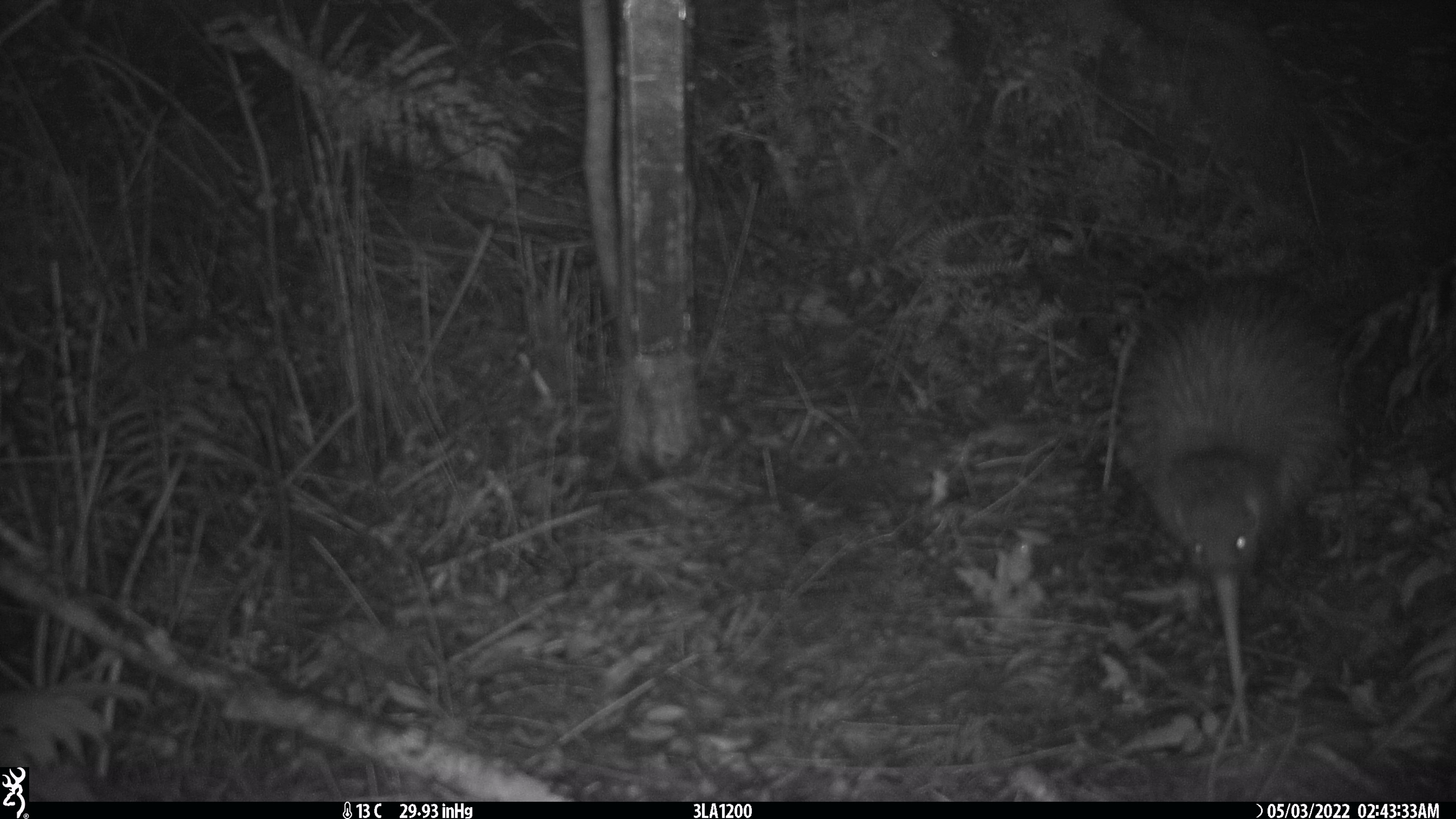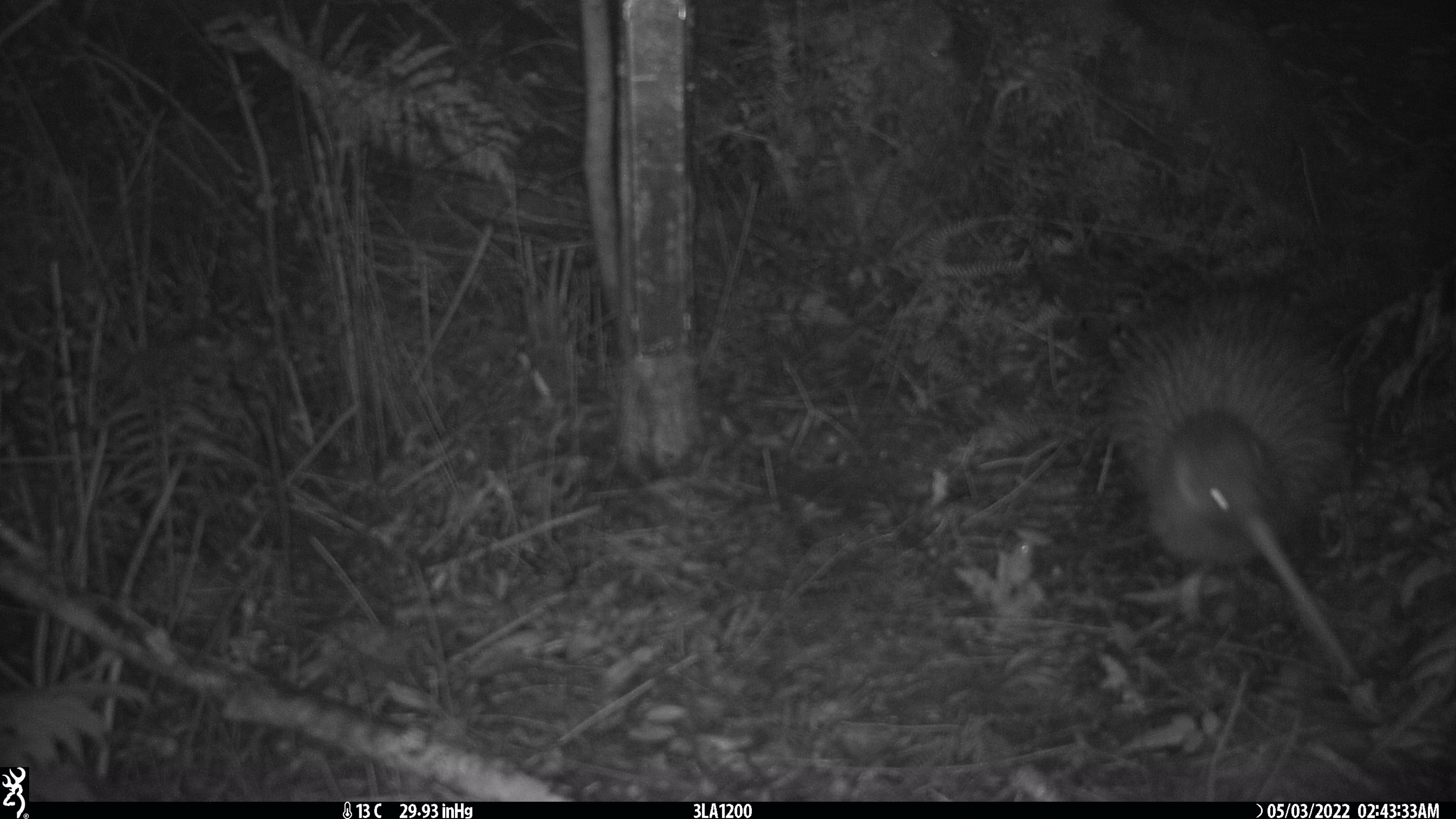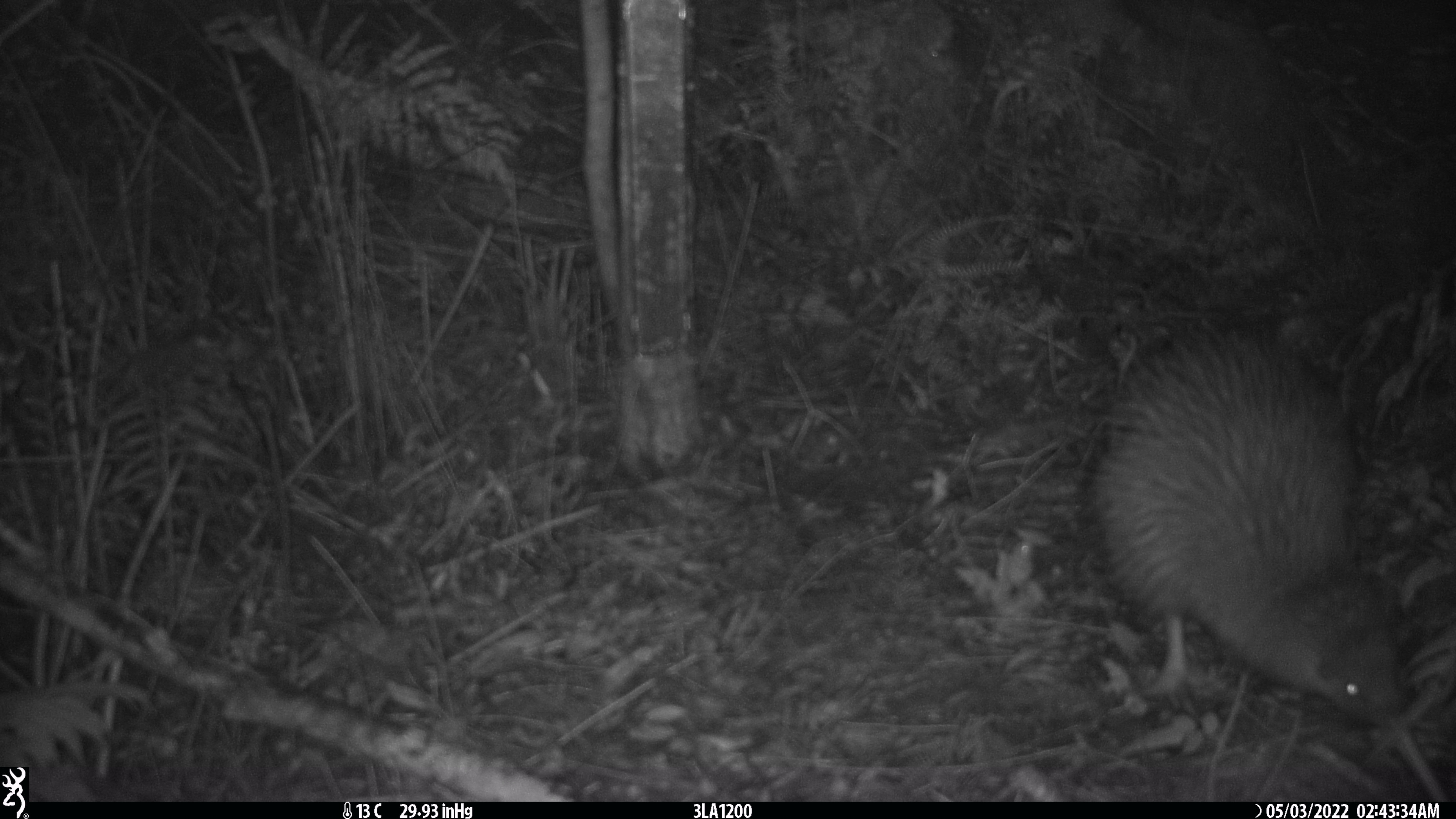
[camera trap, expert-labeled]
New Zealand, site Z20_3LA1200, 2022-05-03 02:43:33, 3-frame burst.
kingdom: Animalia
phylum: Chordata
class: Aves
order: Apterygiformes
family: Apterygidae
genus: Apteryx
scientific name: Apteryx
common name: kiwi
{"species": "kiwi (Apteryx)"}